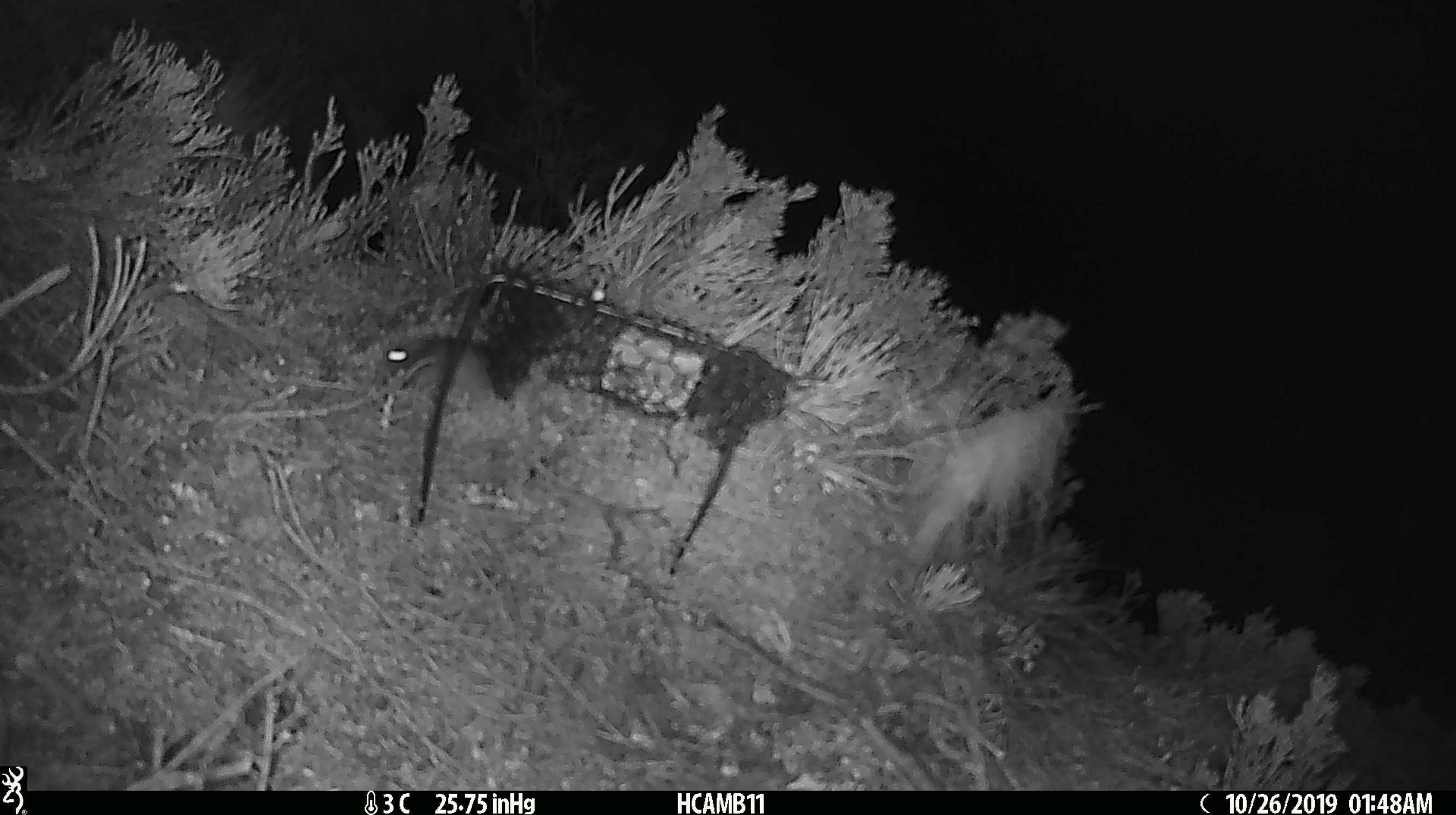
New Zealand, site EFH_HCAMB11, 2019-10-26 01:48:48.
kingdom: Animalia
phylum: Chordata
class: Mammalia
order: Rodentia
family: Muridae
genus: Mus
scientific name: Mus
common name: mouse